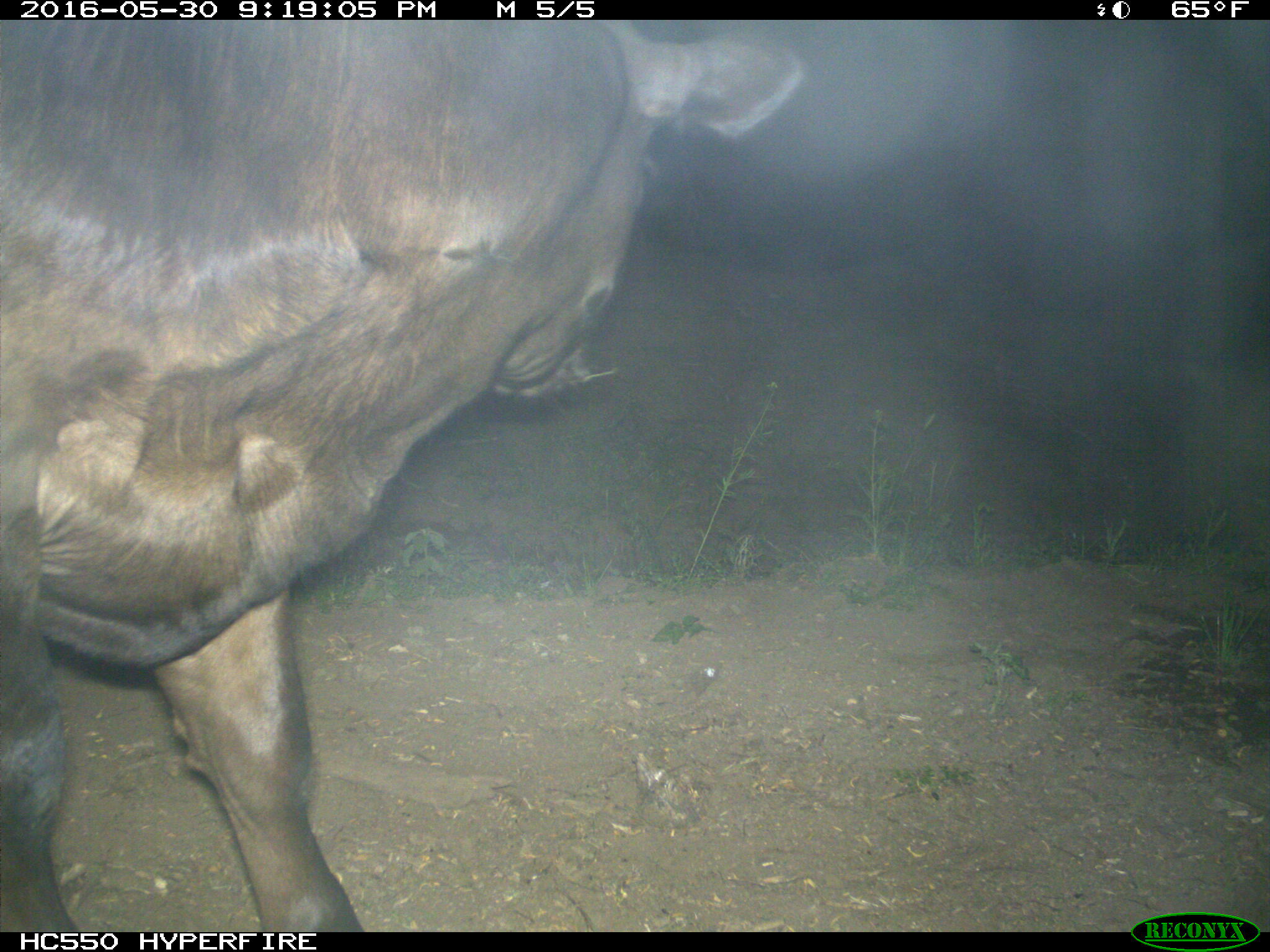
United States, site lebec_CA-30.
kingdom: Animalia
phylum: Chordata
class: Mammalia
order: Artiodactyla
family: Bovidae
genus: Bos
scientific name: Bos taurus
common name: domestic cow